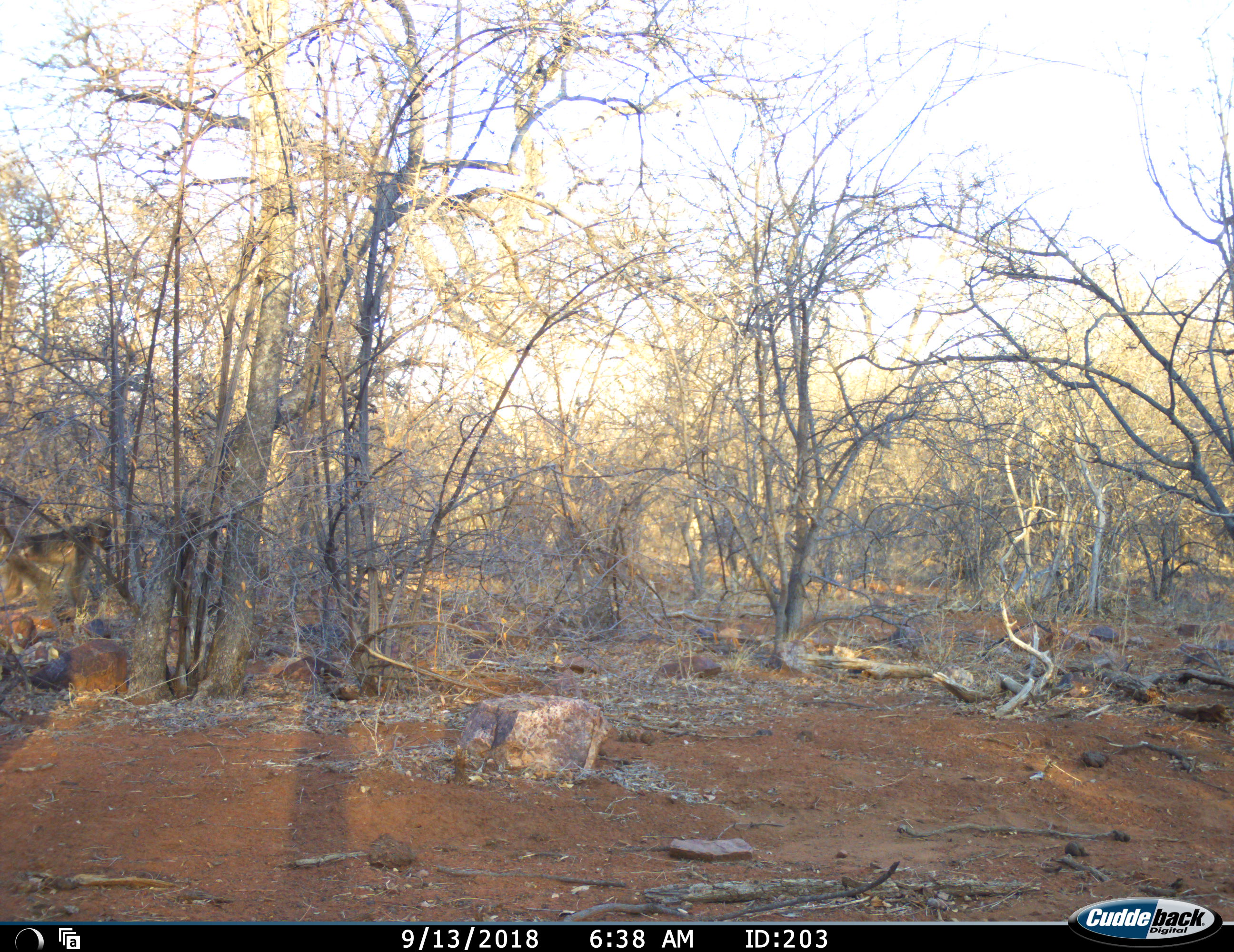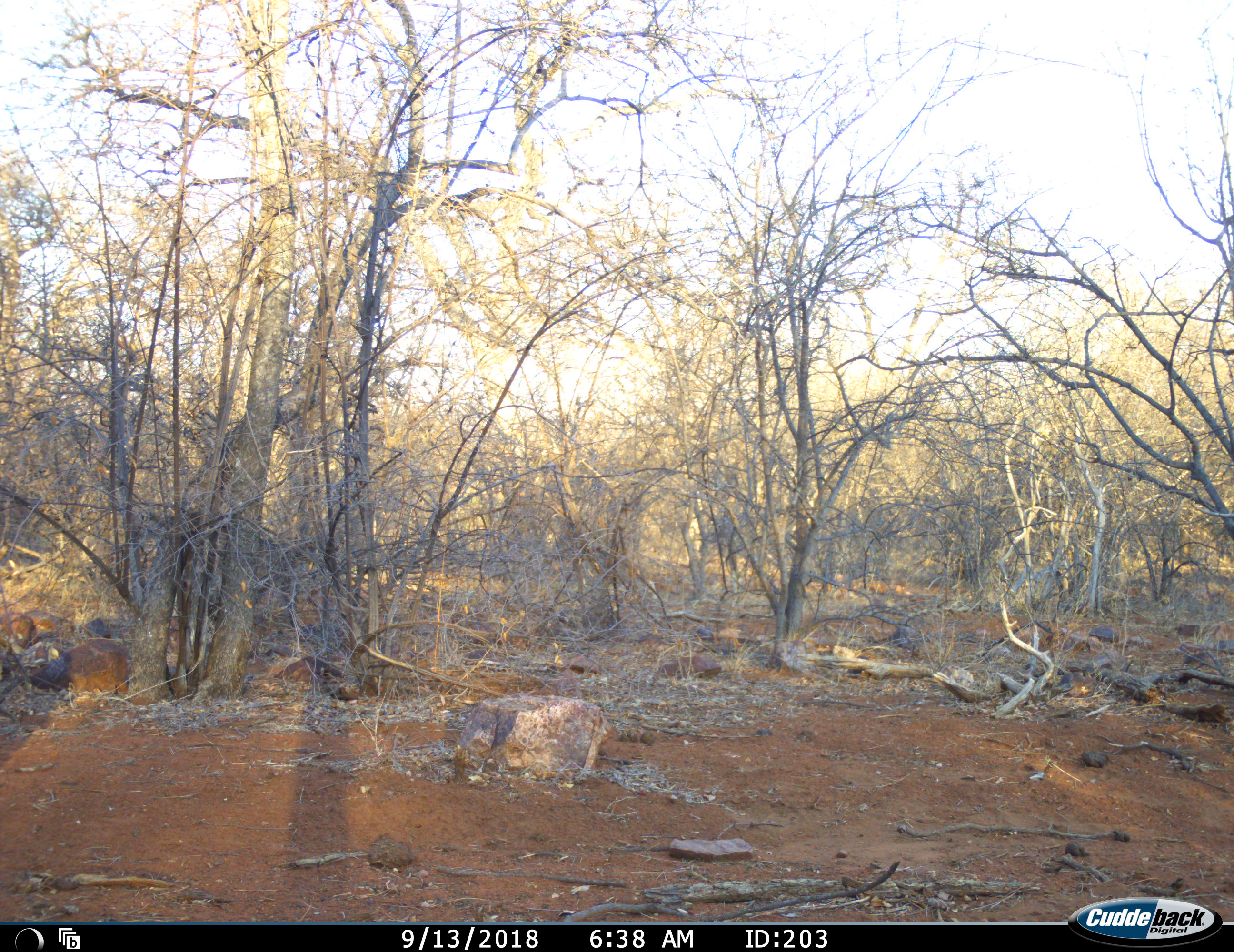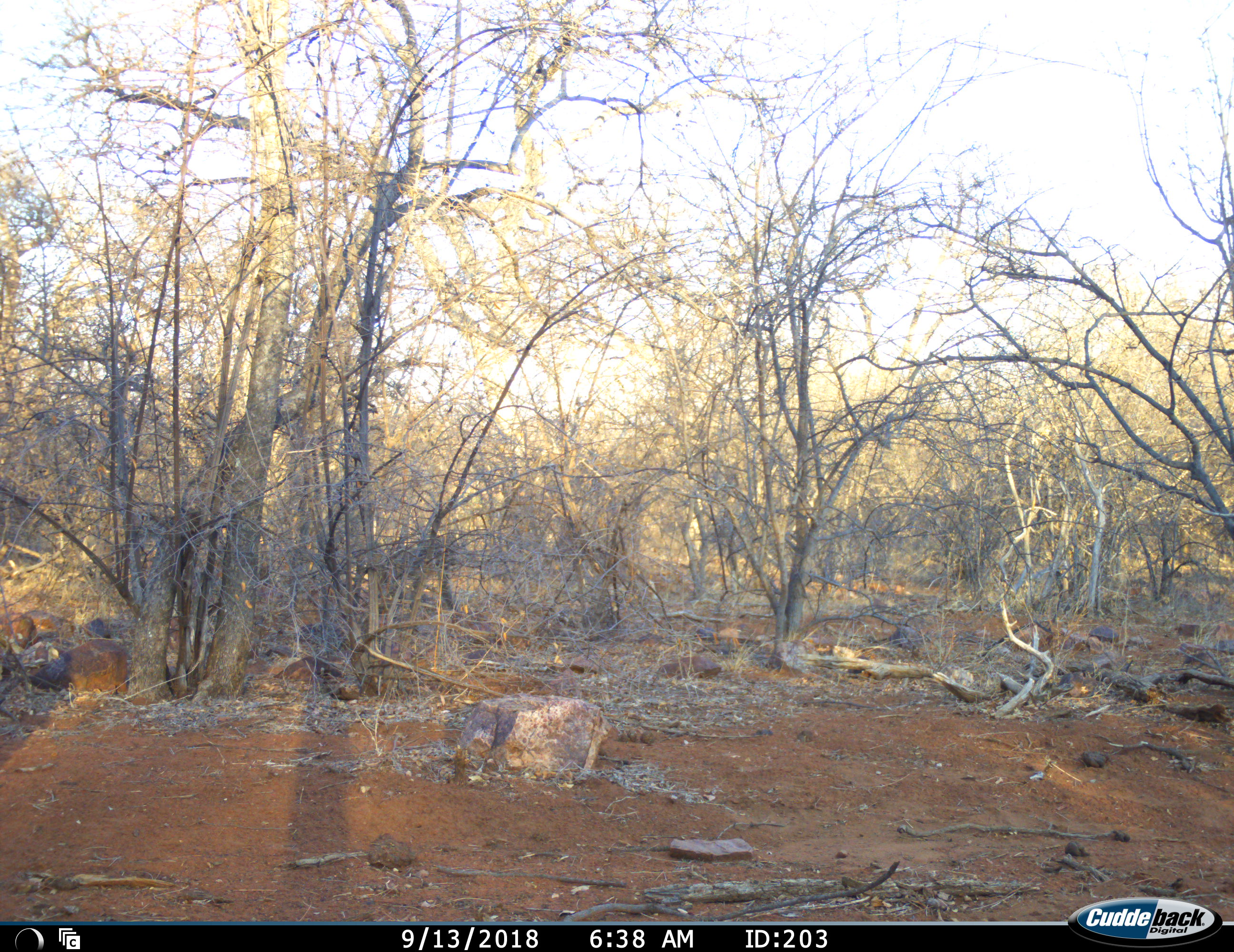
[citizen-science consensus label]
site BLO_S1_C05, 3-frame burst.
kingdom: Animalia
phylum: Chordata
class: Mammalia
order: Primates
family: Cercopithecidae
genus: Papio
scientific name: Papio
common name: baboon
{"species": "baboon (Papio)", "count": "1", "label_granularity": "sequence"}